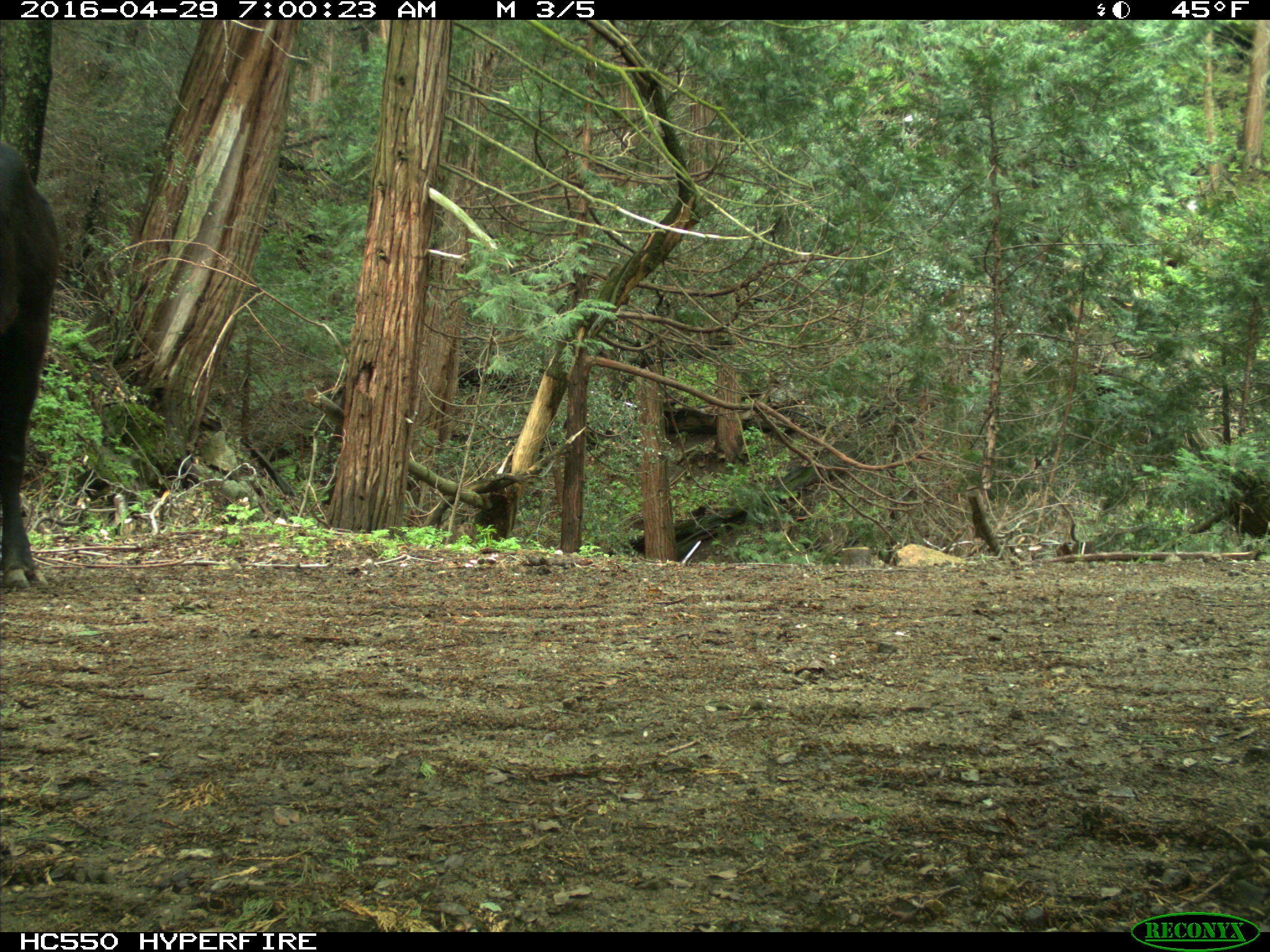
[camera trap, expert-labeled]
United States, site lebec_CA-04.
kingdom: Animalia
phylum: Chordata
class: Mammalia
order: Artiodactyla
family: Bovidae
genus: Bos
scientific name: Bos taurus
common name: domestic cow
Bos taurus (domestic cow).